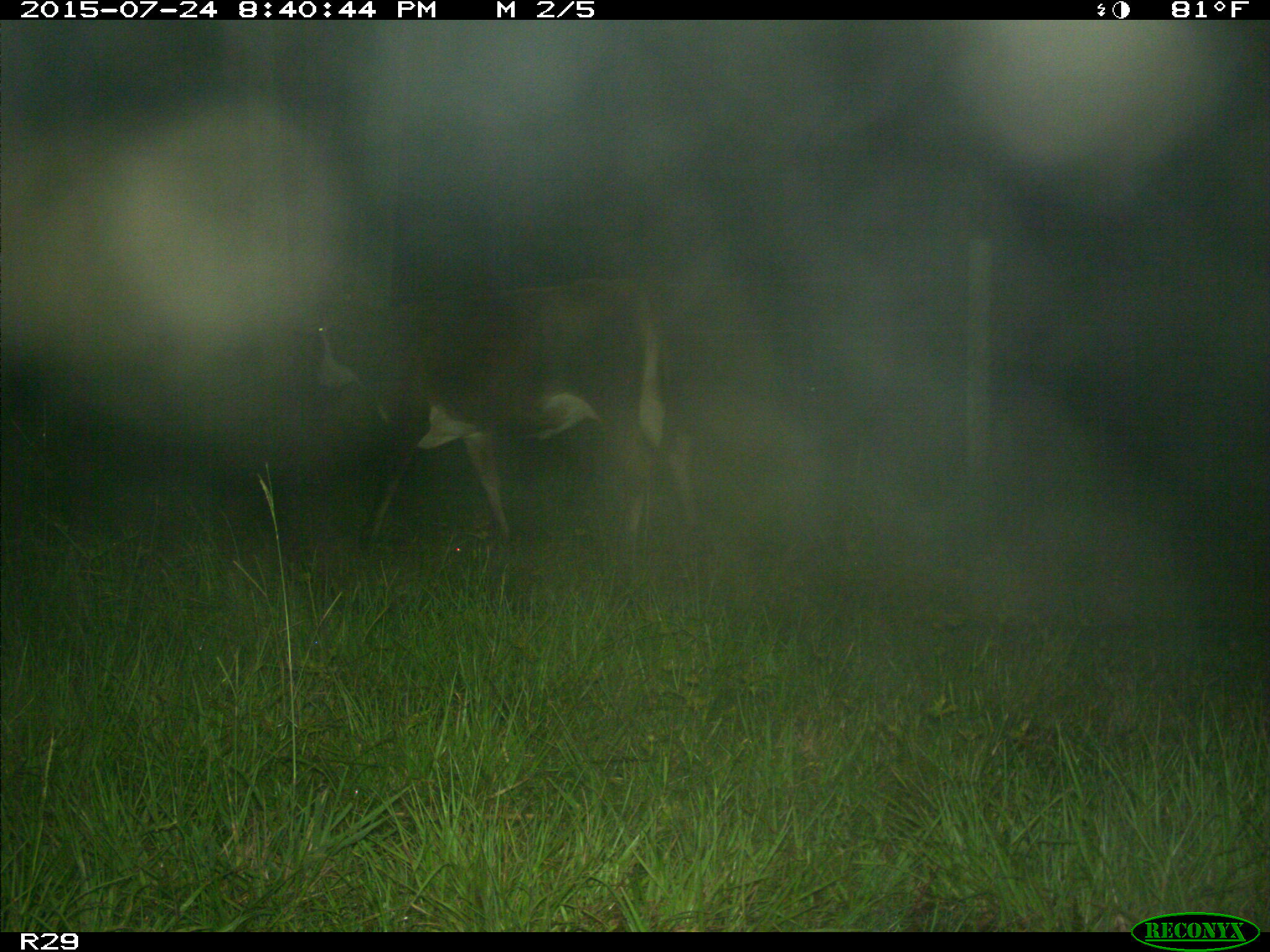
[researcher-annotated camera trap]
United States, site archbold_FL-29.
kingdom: Animalia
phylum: Chordata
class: Mammalia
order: Artiodactyla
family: Bovidae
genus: Bos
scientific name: Bos taurus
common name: domestic cow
Bos taurus (domestic cow).